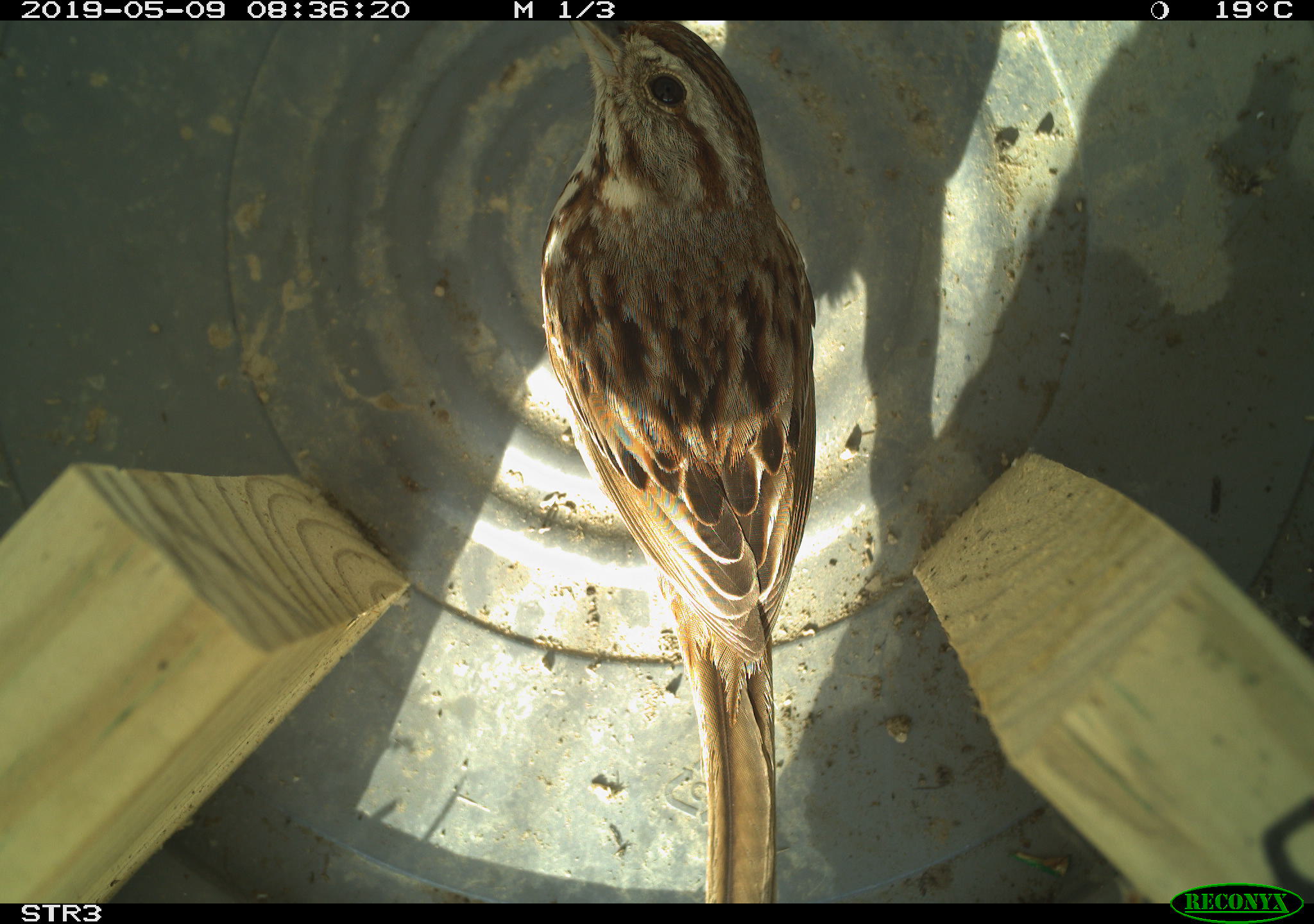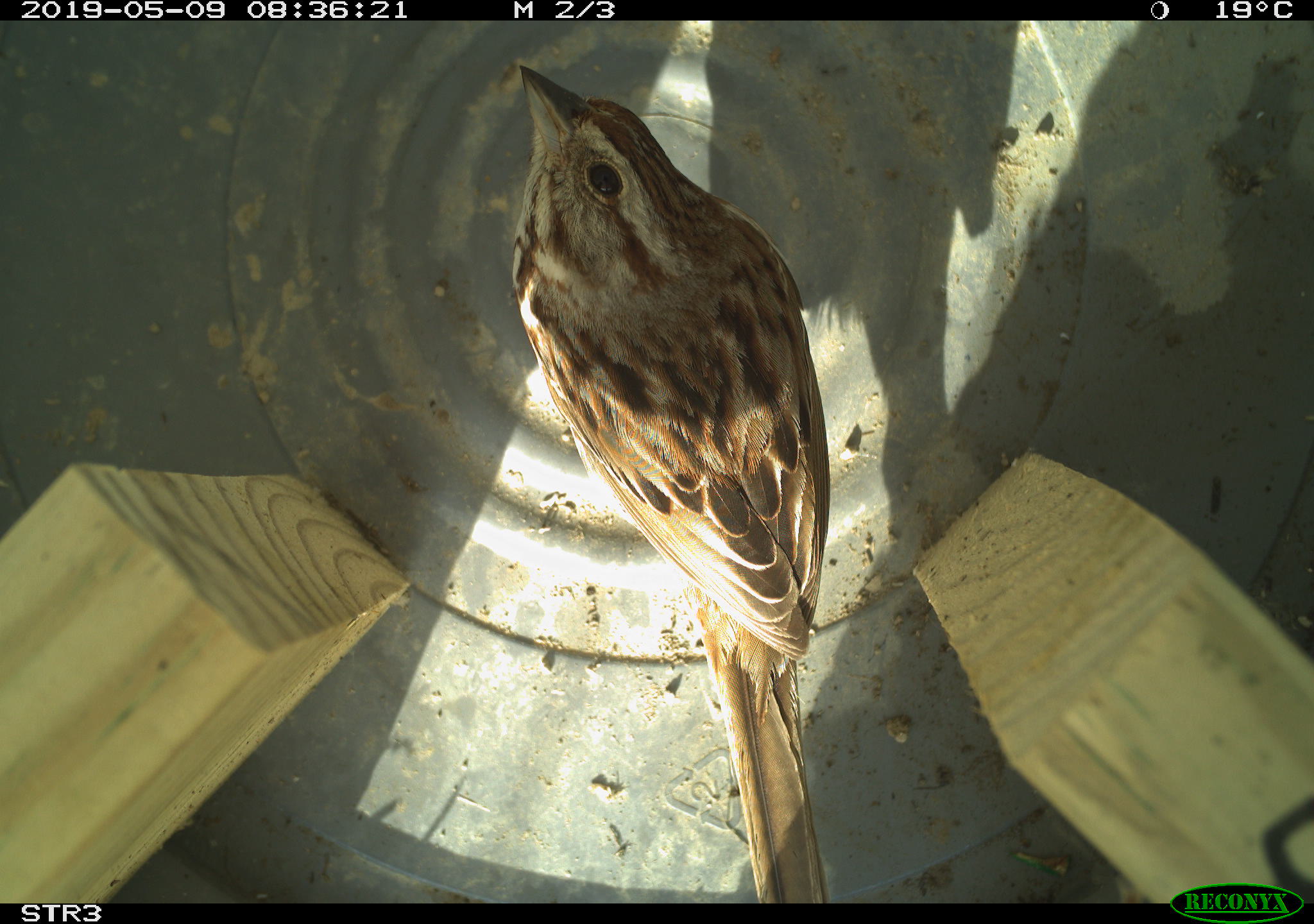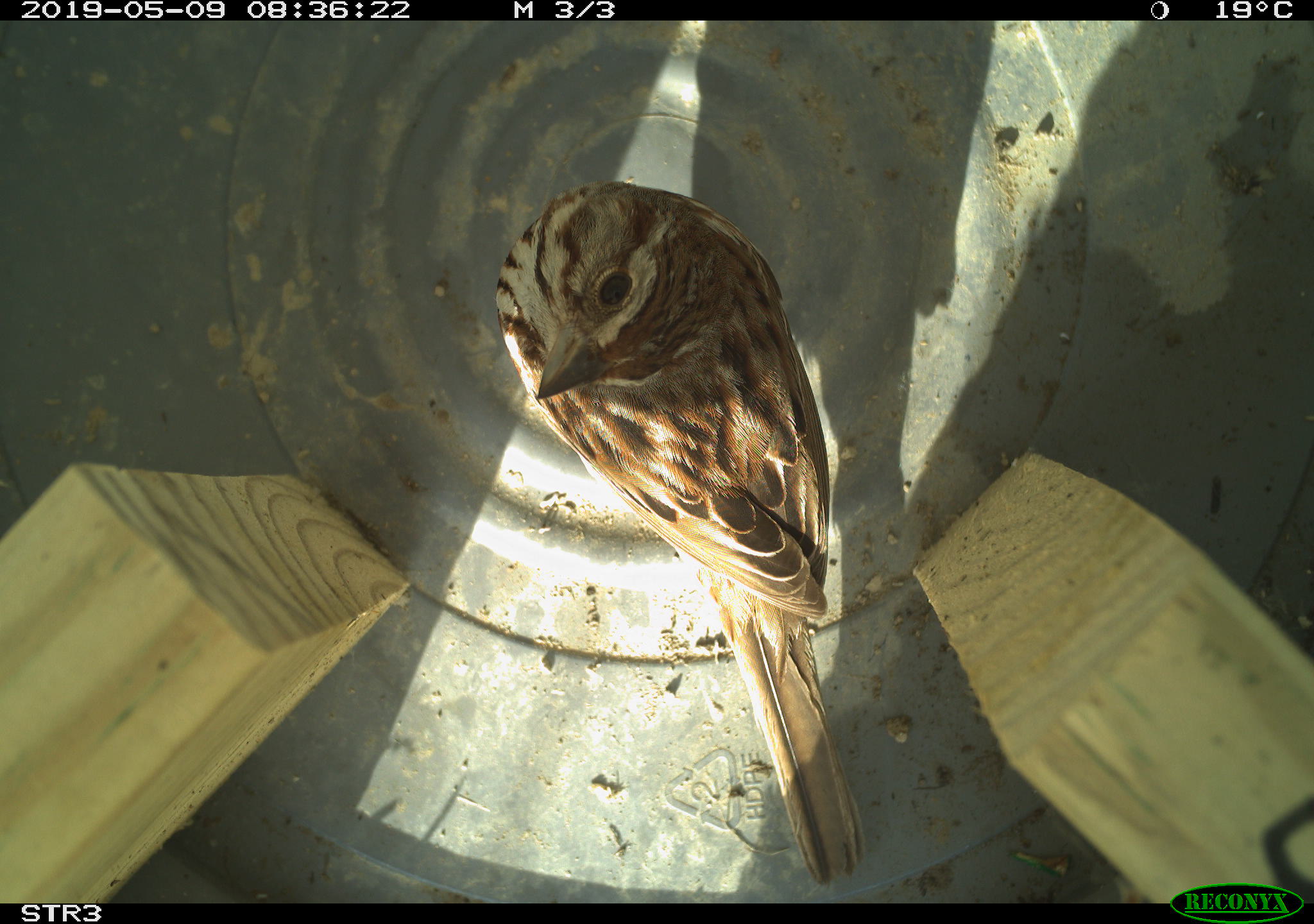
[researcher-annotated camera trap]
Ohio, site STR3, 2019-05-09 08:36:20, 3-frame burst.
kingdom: Animalia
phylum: Chordata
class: Aves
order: Passeriformes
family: Passerellidae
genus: Melospiza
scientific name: Melospiza melodia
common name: song sparrow